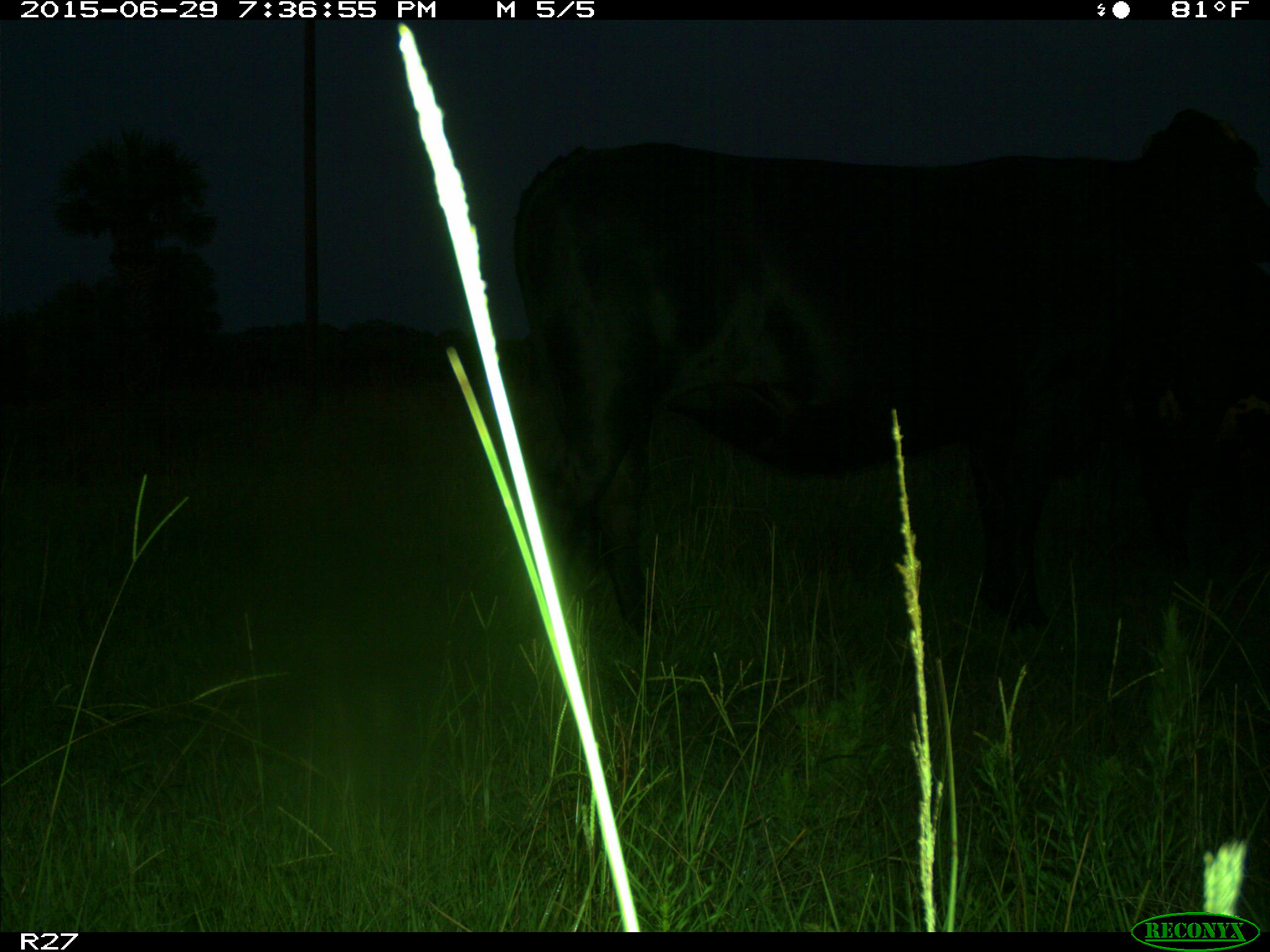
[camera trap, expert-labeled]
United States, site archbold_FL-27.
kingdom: Animalia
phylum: Chordata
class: Mammalia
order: Artiodactyla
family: Bovidae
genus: Bos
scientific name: Bos taurus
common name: domestic cow